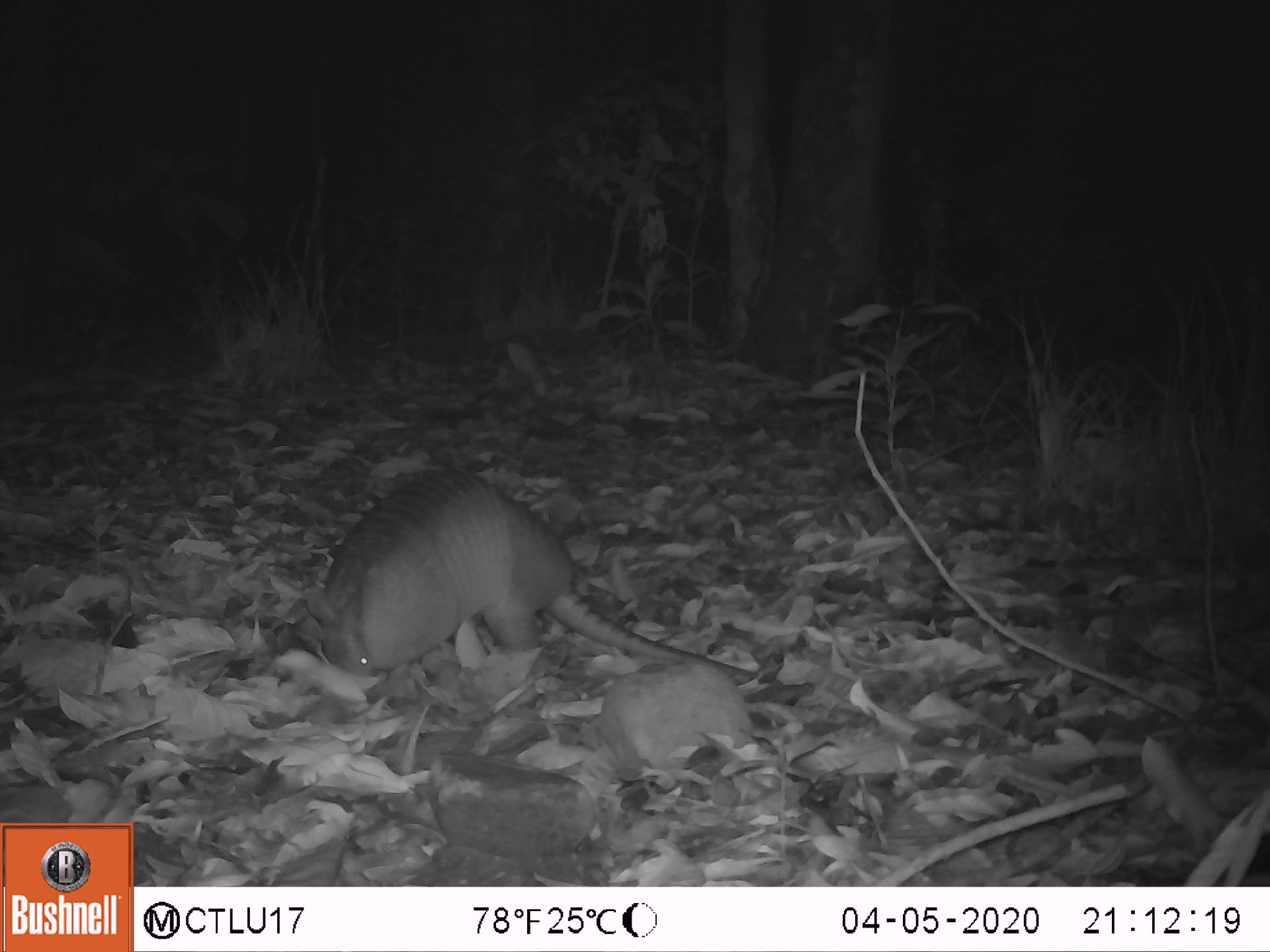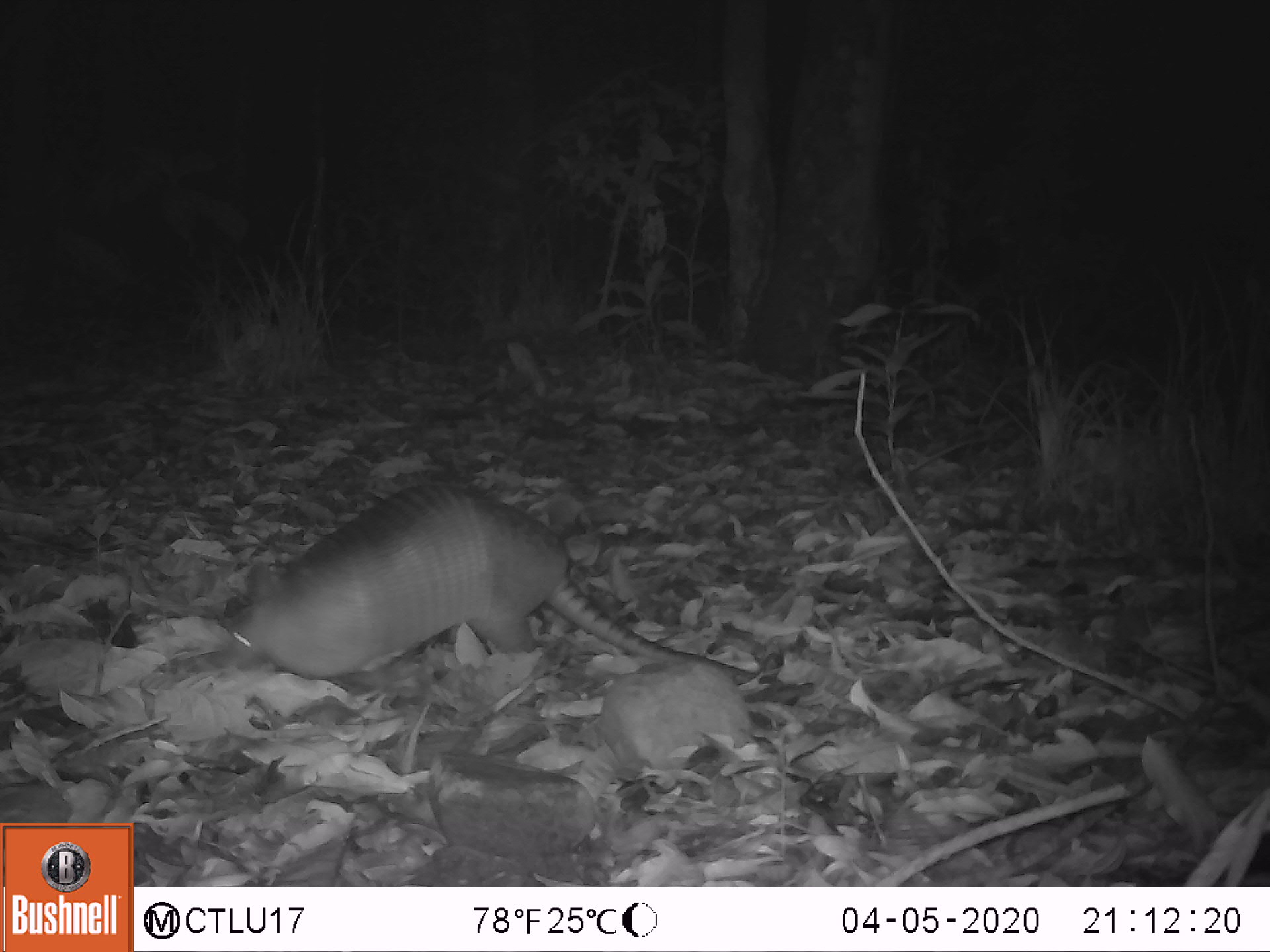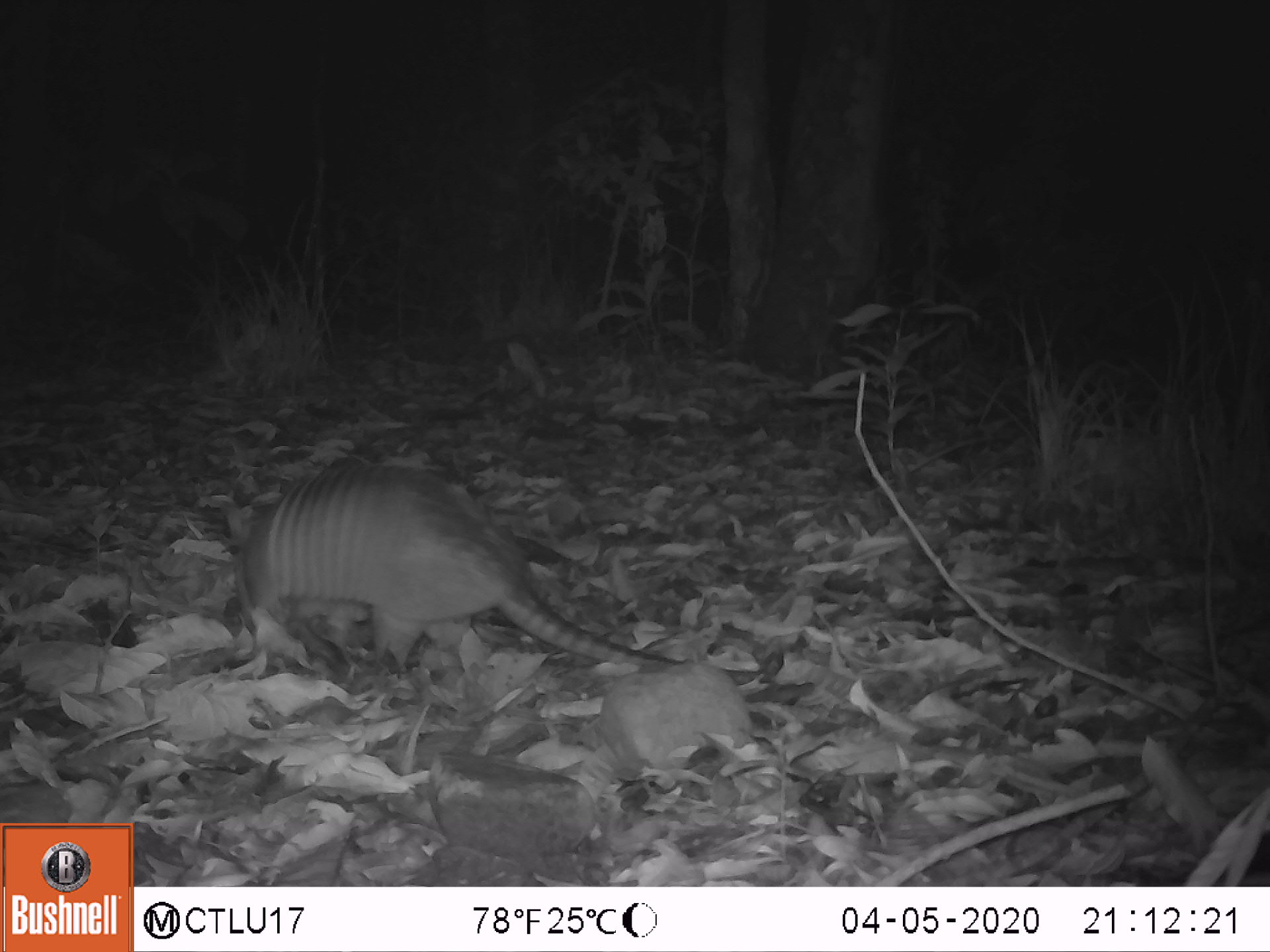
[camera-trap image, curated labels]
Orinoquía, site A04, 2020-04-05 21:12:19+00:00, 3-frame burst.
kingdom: Animalia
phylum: Chordata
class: Mammalia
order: Cingulata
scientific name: Cingulata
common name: armadillo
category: unknown armadillo